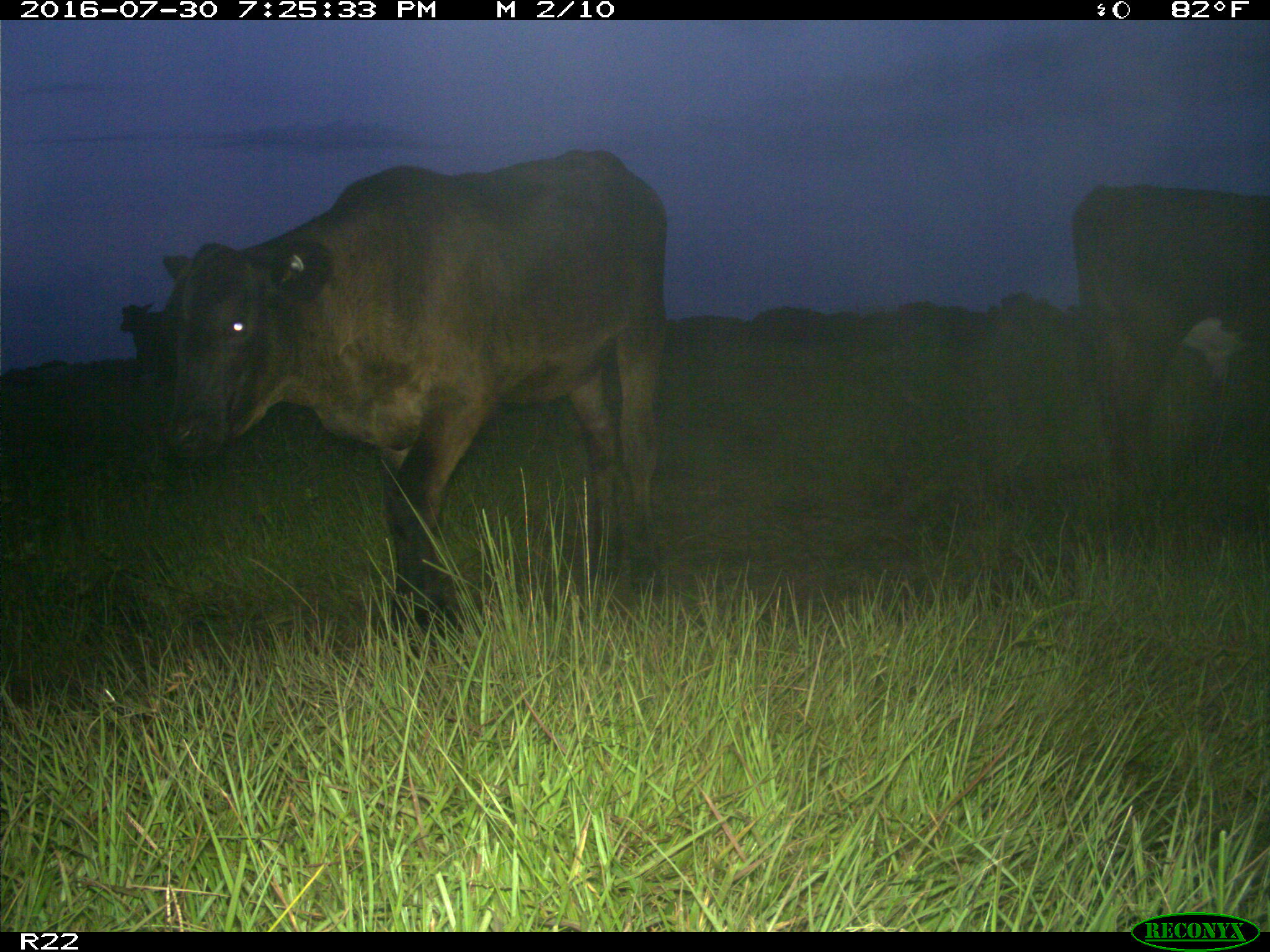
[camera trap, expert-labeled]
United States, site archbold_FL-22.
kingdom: Animalia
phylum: Chordata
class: Mammalia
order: Artiodactyla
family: Bovidae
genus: Bos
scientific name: Bos taurus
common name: domestic cow